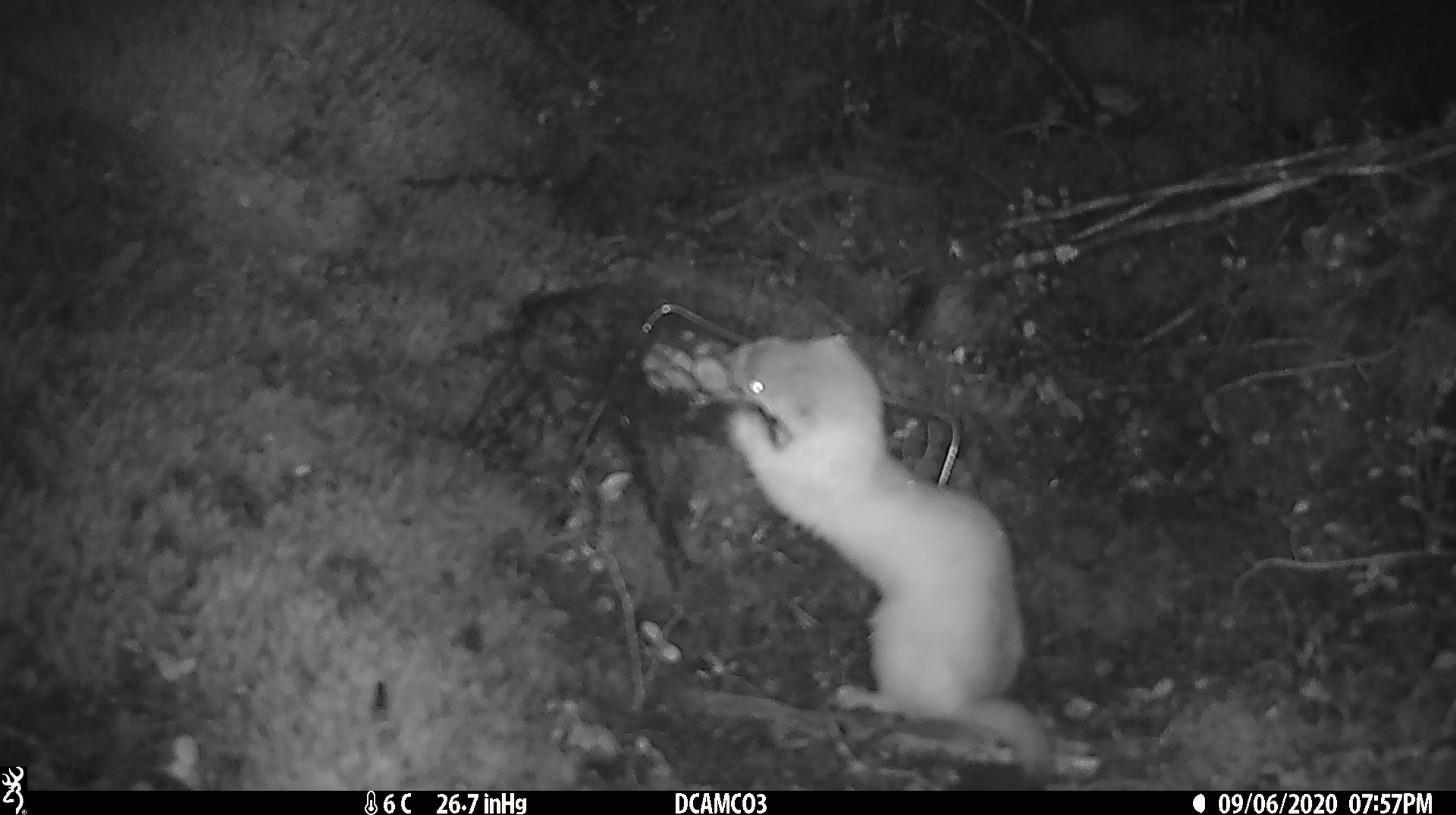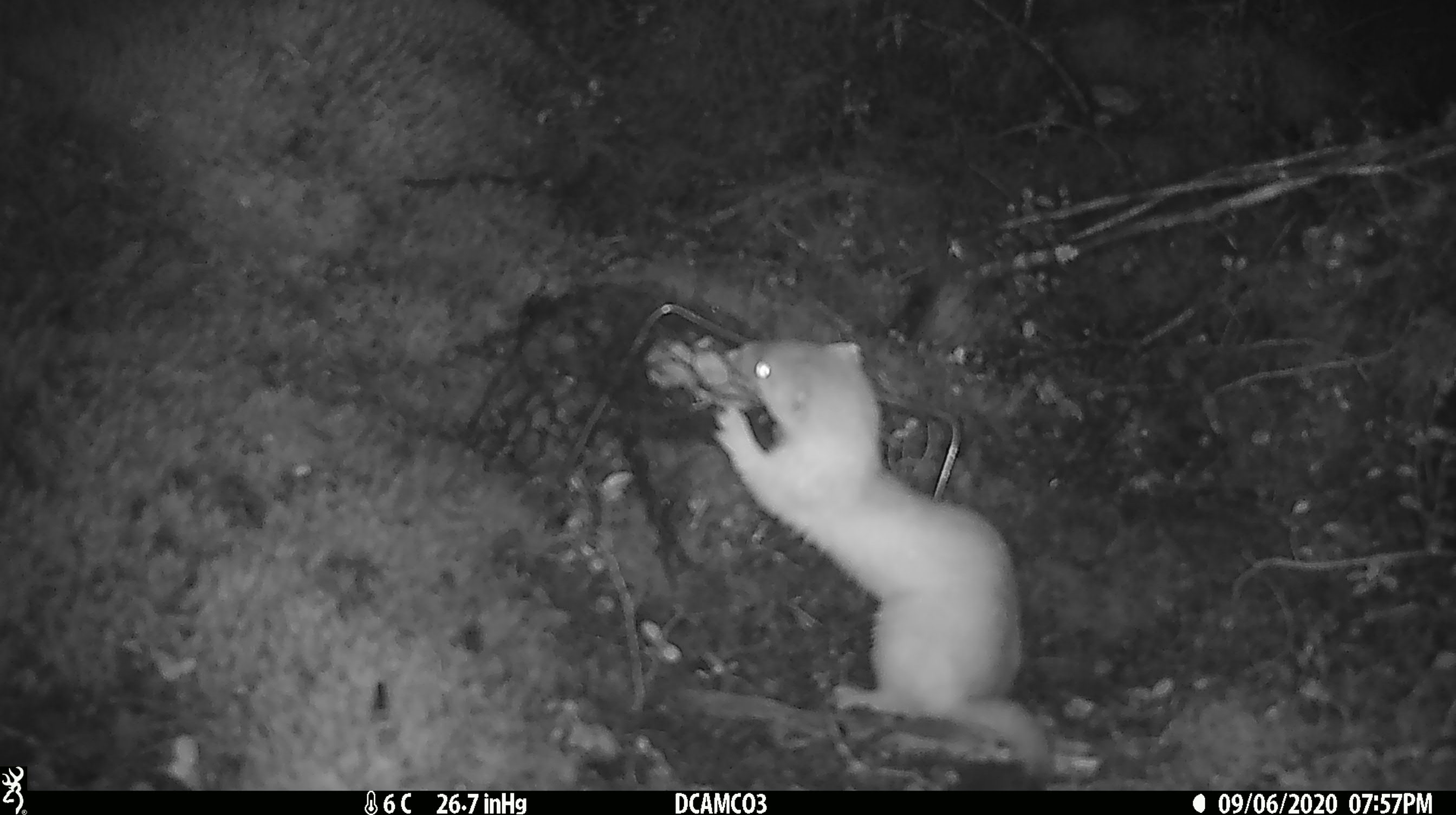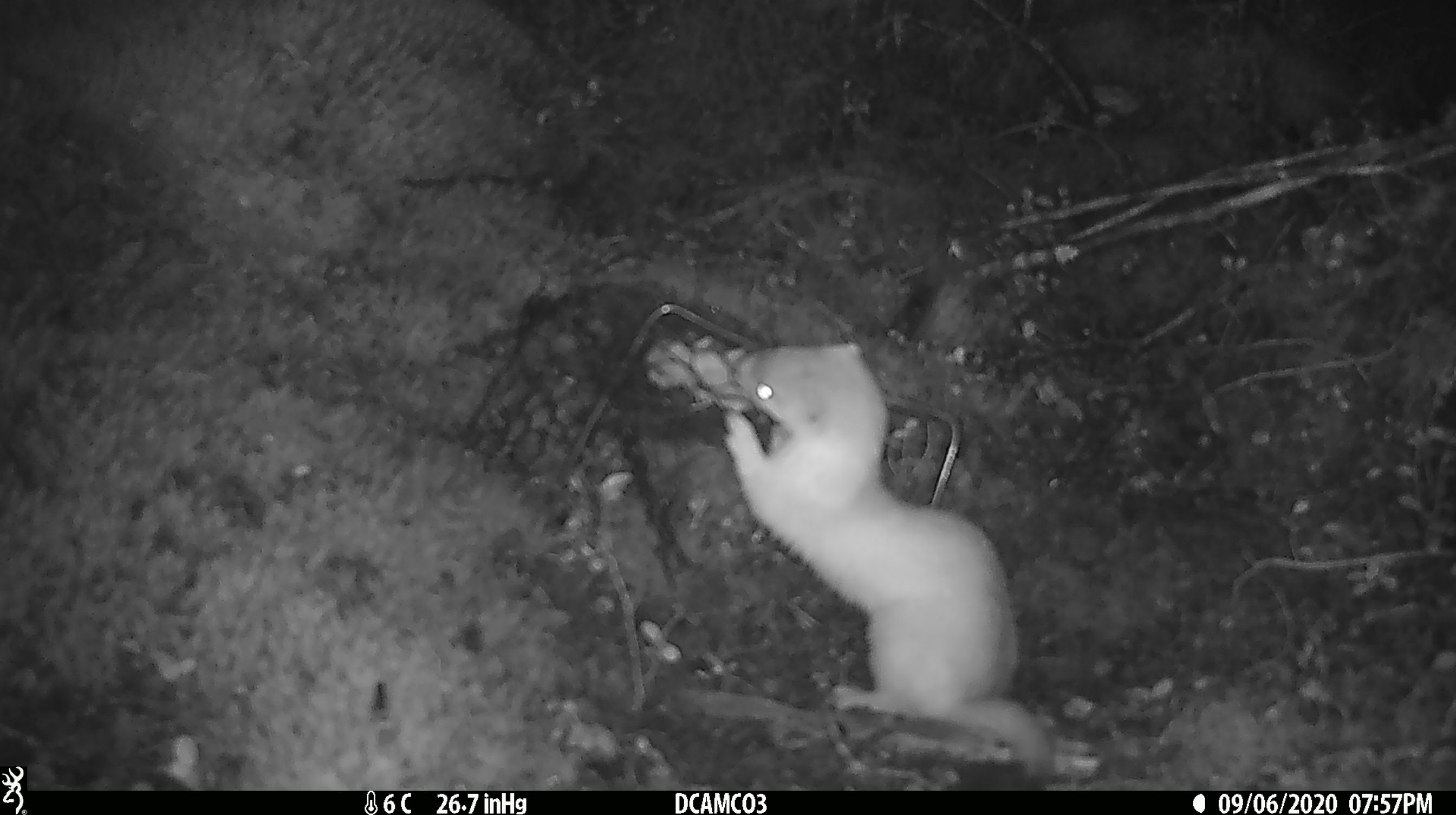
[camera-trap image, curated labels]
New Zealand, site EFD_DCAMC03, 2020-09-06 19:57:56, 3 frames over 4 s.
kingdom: Animalia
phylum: Chordata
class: Mammalia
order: Carnivora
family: Mustelidae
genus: Mustela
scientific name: Mustela erminea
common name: stoat